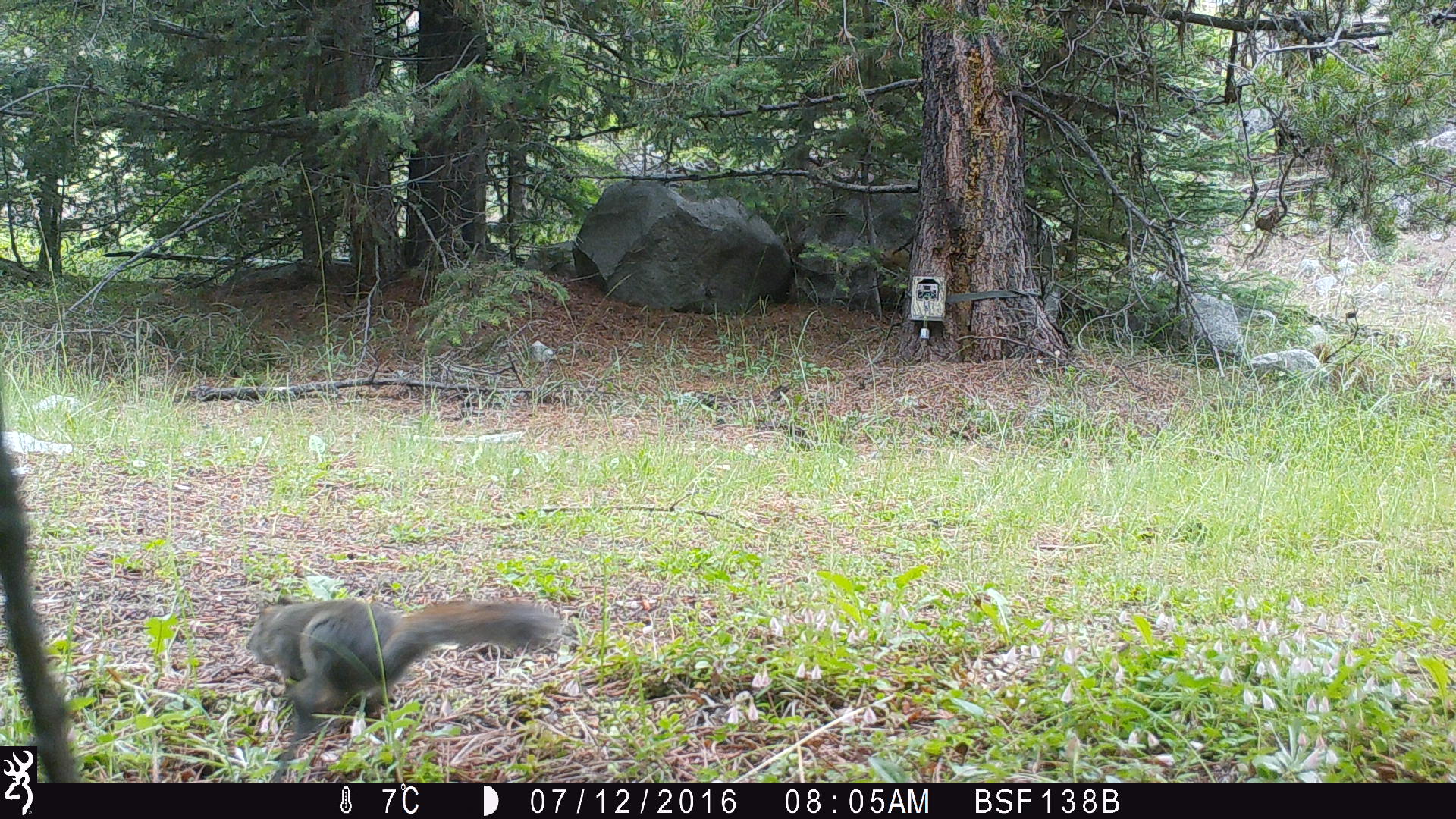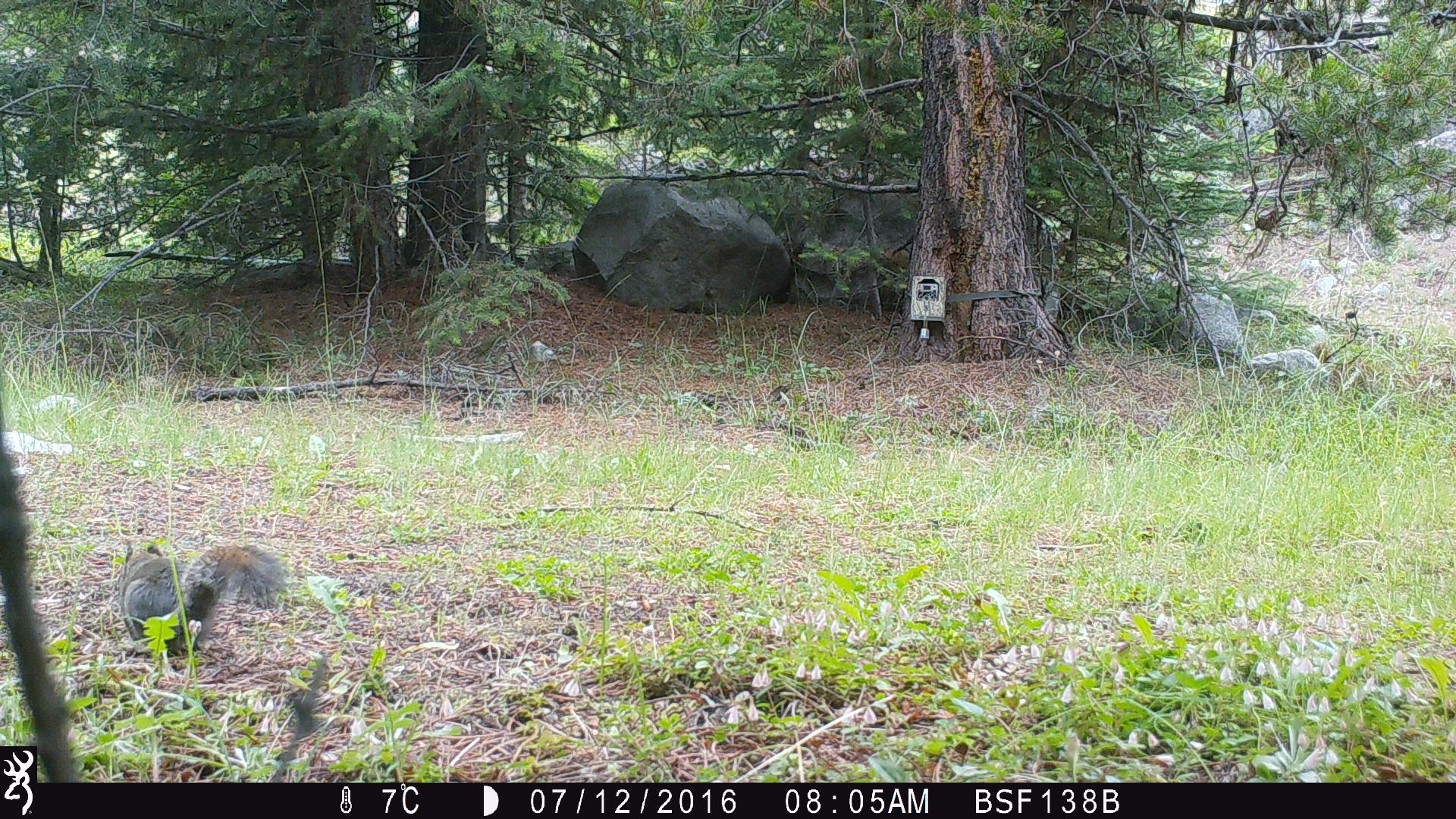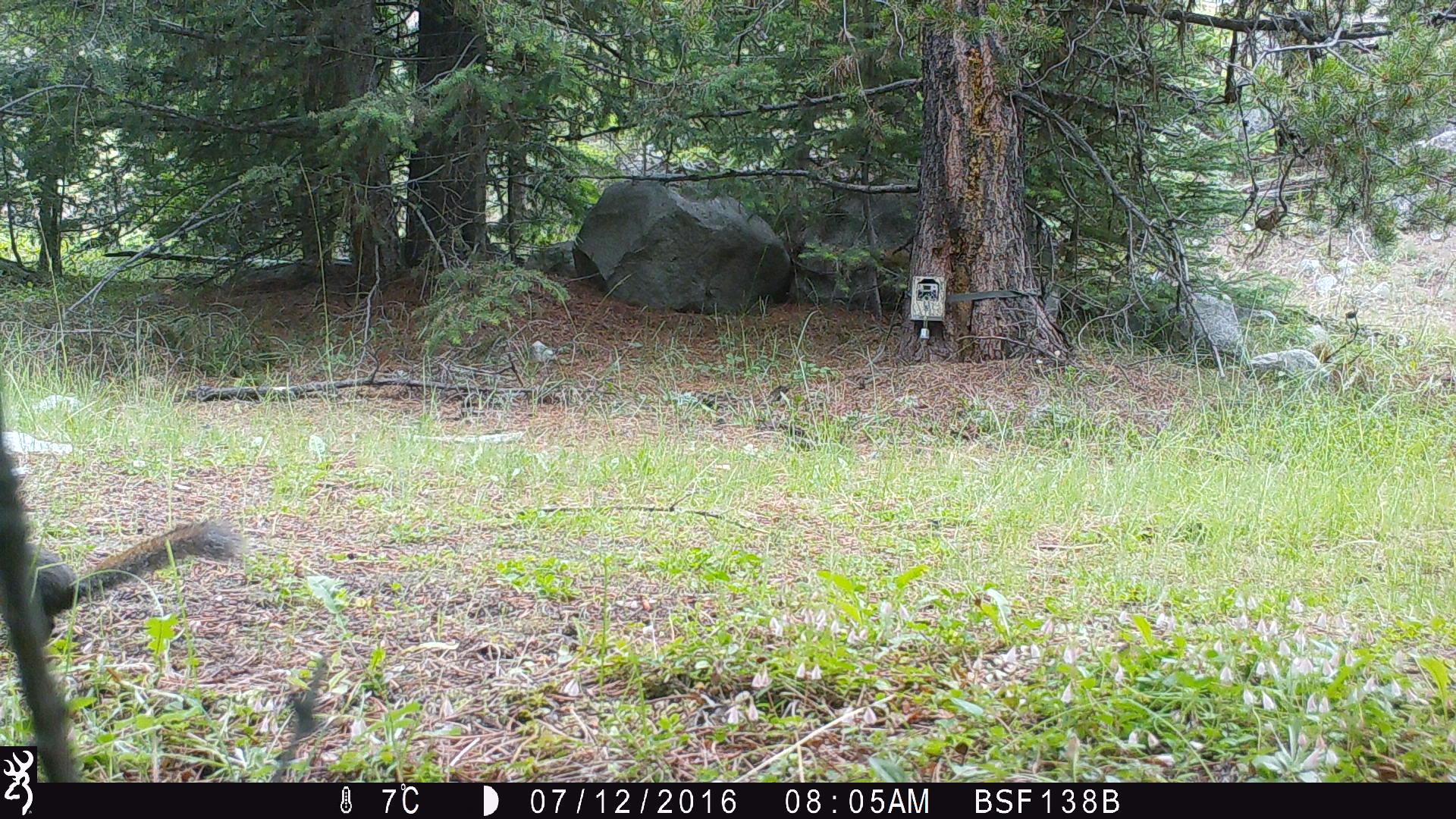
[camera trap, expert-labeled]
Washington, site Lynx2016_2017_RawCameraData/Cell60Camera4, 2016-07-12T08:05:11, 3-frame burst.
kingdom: Animalia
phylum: Chordata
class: Mammalia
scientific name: Mammalia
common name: small mammal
Small mammal (Mammalia). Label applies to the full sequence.